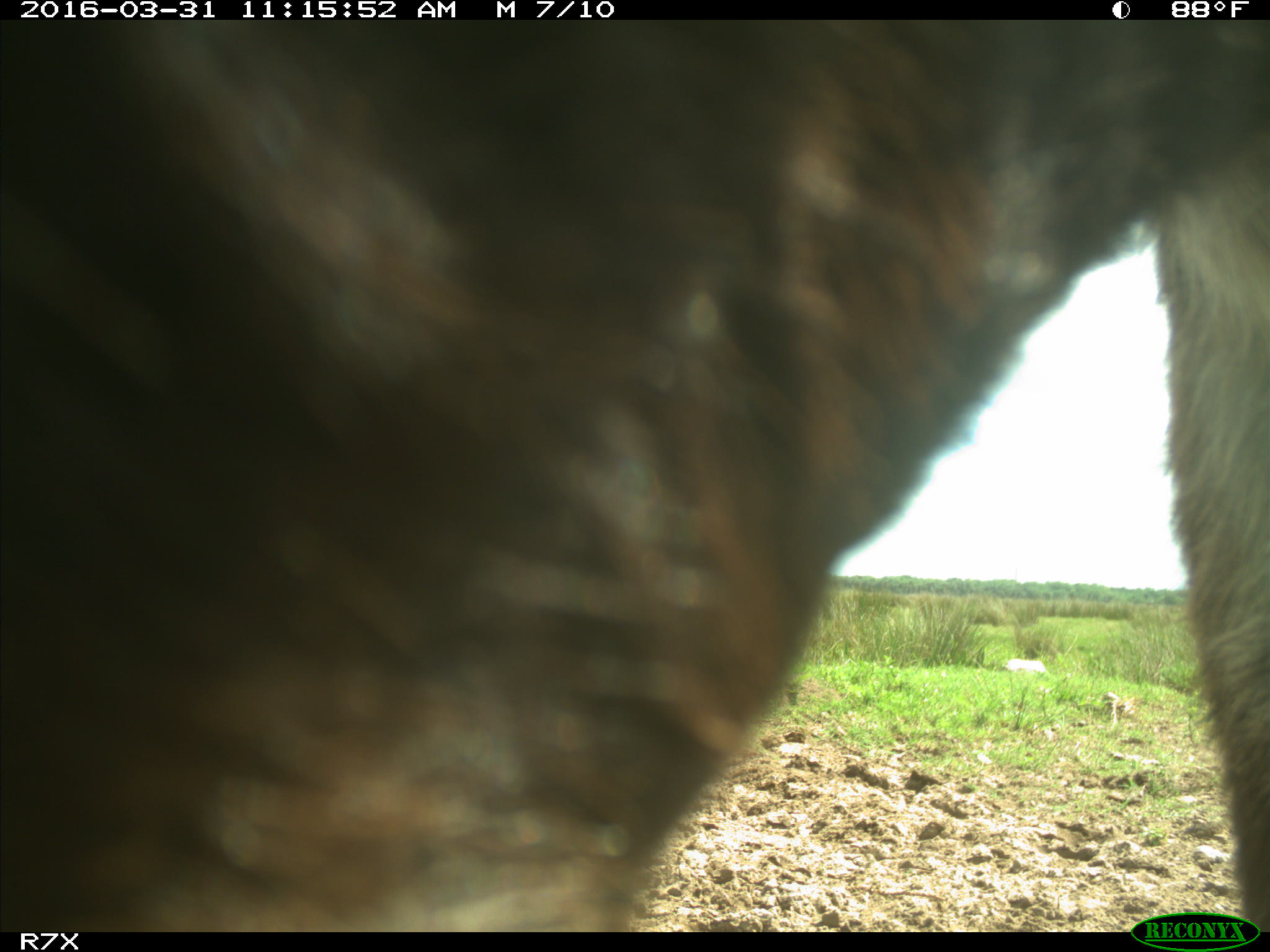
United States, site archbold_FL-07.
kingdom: Animalia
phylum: Chordata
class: Mammalia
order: Artiodactyla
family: Bovidae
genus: Bos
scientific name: Bos taurus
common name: domestic cow